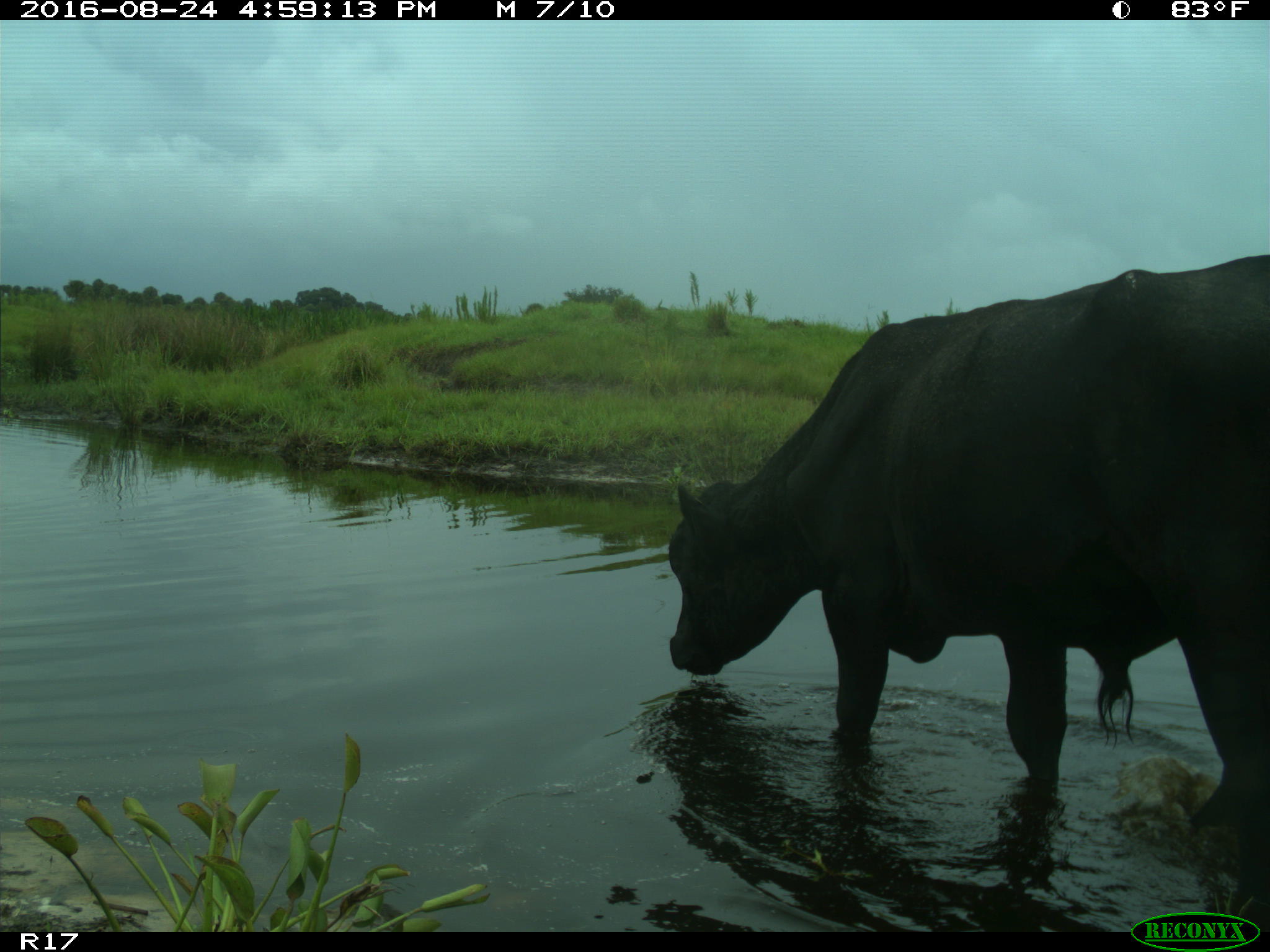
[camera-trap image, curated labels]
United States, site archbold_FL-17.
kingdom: Animalia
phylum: Chordata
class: Mammalia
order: Artiodactyla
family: Bovidae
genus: Bos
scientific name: Bos taurus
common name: domestic cow